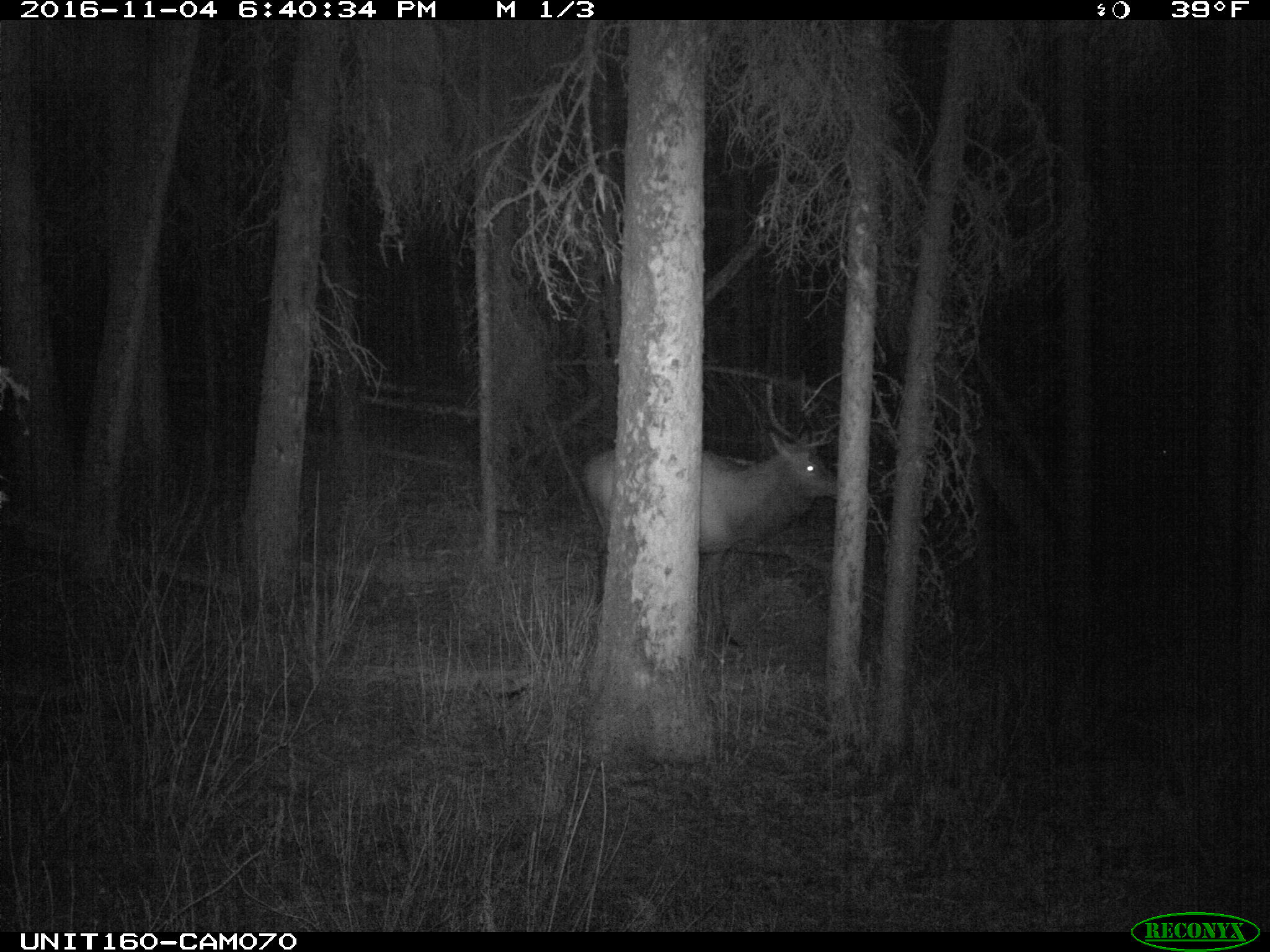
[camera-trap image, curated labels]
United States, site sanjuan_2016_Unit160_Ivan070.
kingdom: Animalia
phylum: Chordata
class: Mammalia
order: Artiodactyla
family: Cervidae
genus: Cervus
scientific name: Cervus elaphus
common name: red deer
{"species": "Cervus elaphus (red deer)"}